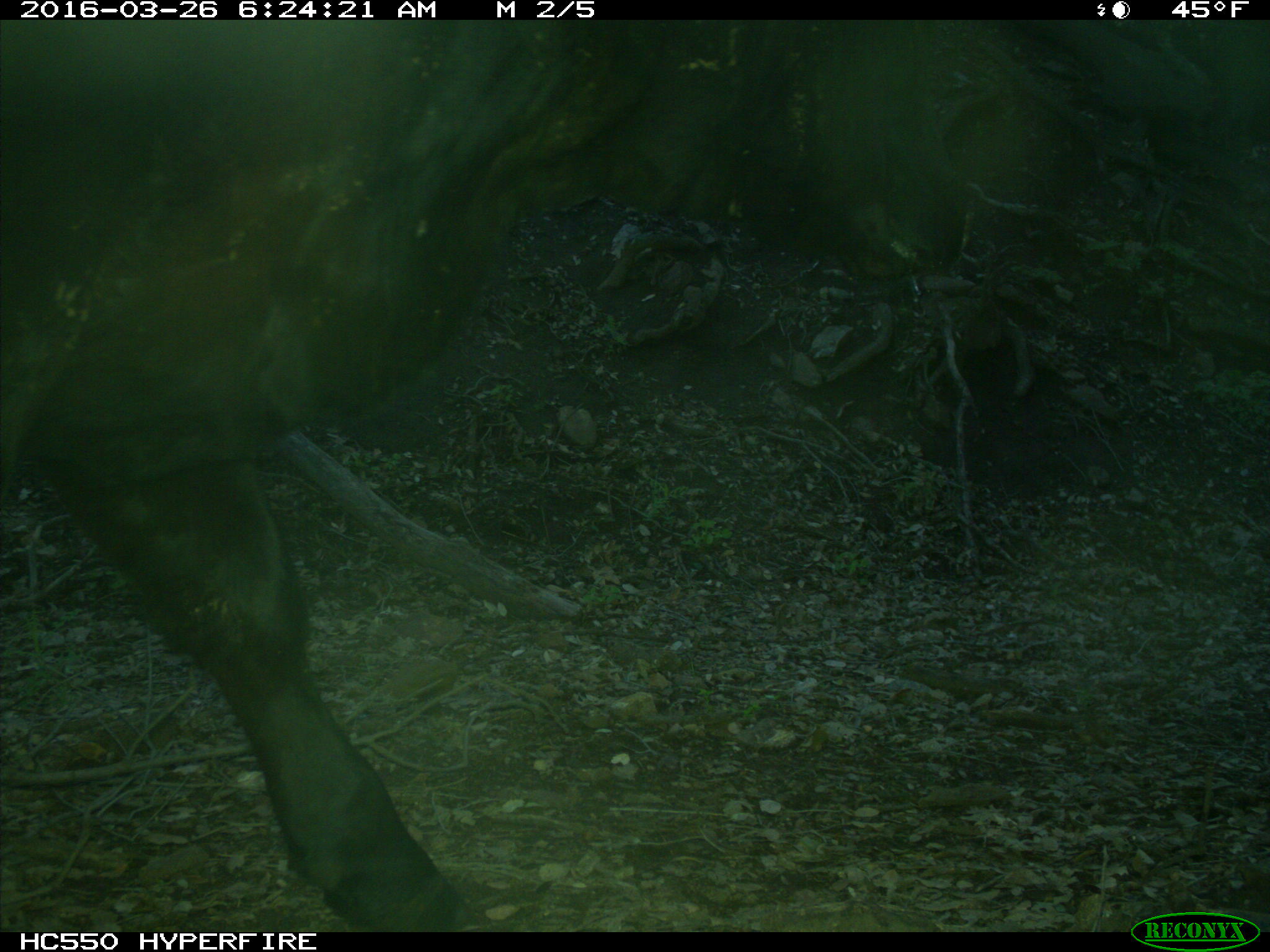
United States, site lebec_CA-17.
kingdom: Animalia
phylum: Chordata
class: Mammalia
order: Artiodactyla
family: Bovidae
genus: Bos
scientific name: Bos taurus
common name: domestic cow